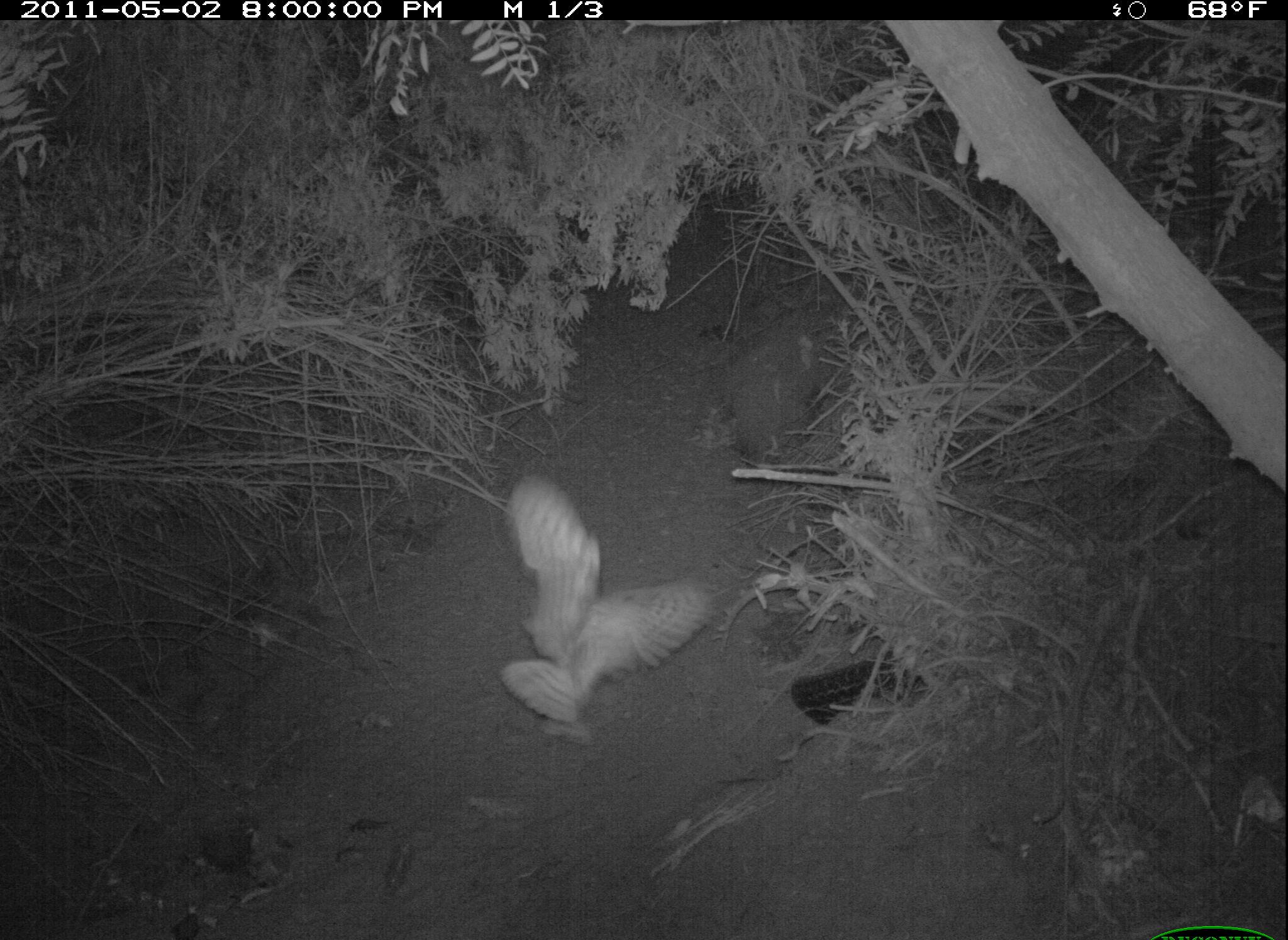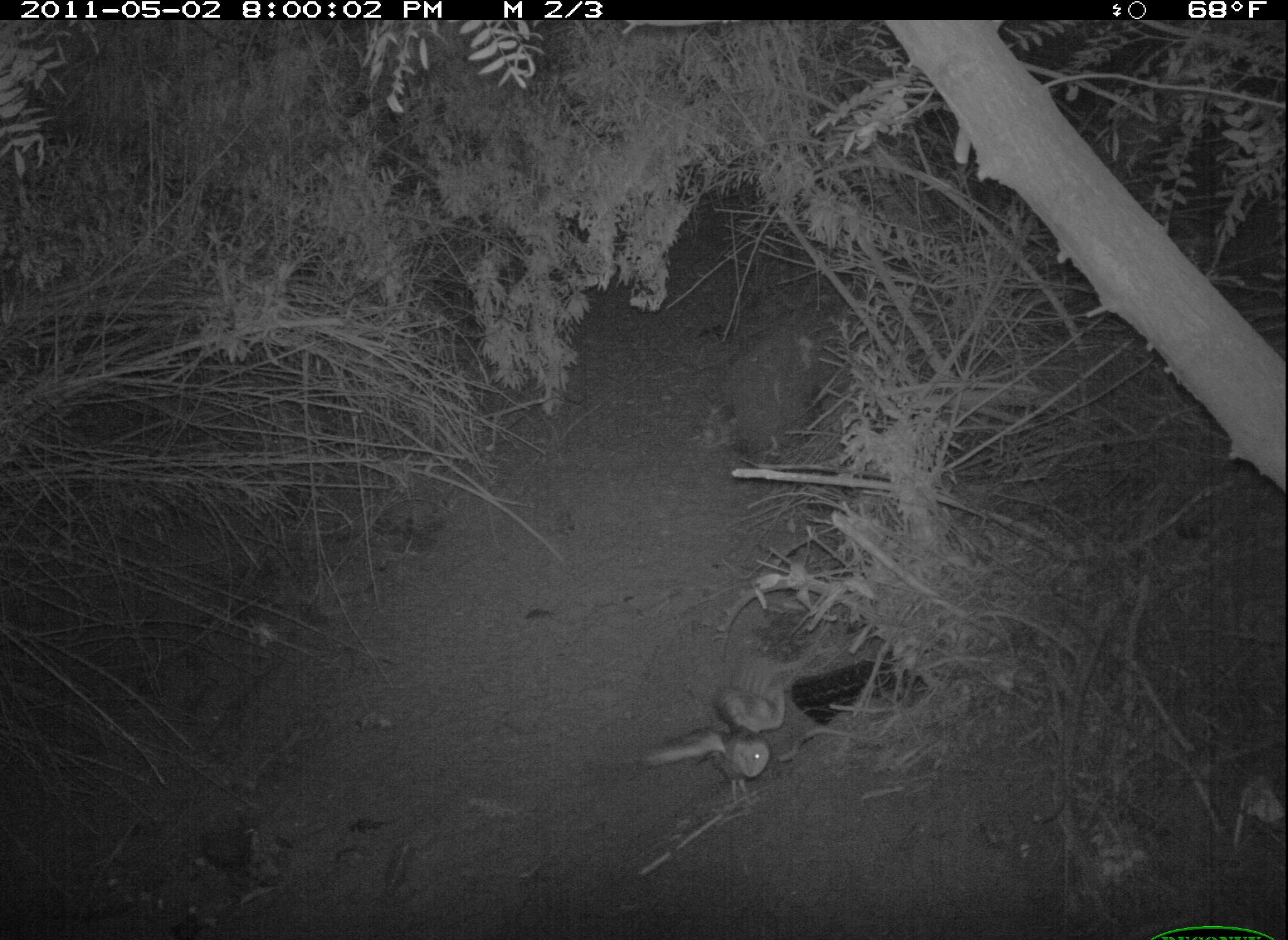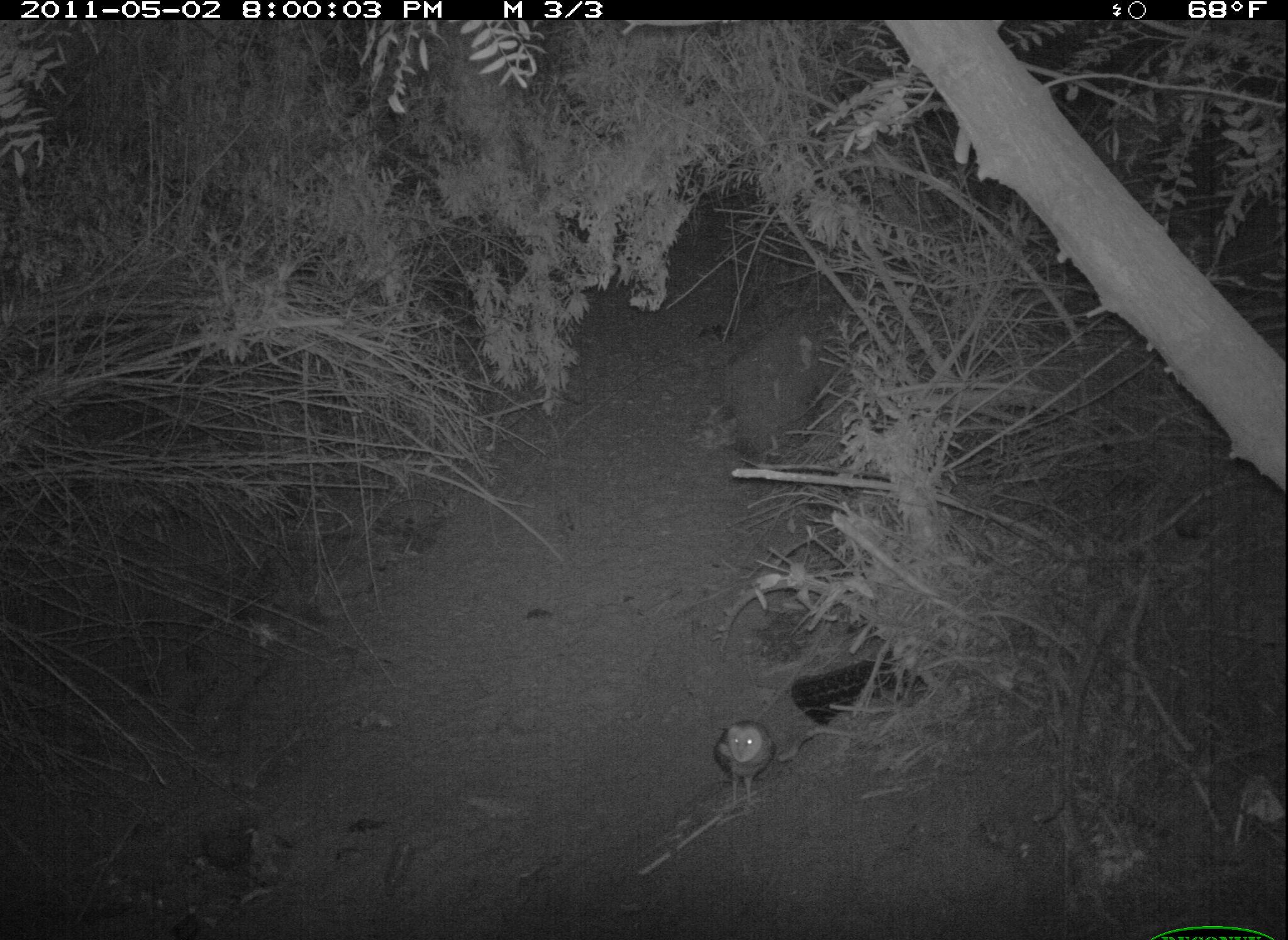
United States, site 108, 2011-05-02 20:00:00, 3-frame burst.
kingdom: Animalia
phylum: Chordata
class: Aves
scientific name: Aves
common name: bird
Bird (Aves).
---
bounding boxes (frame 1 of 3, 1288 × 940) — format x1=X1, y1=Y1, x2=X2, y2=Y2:
bird: x1=481, y1=461, x2=723, y2=752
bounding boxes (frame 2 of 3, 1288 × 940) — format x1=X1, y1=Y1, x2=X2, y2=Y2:
bird: x1=639, y1=647, x2=822, y2=811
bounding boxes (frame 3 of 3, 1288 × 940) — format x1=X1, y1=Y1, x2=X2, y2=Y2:
bird: x1=707, y1=712, x2=786, y2=809